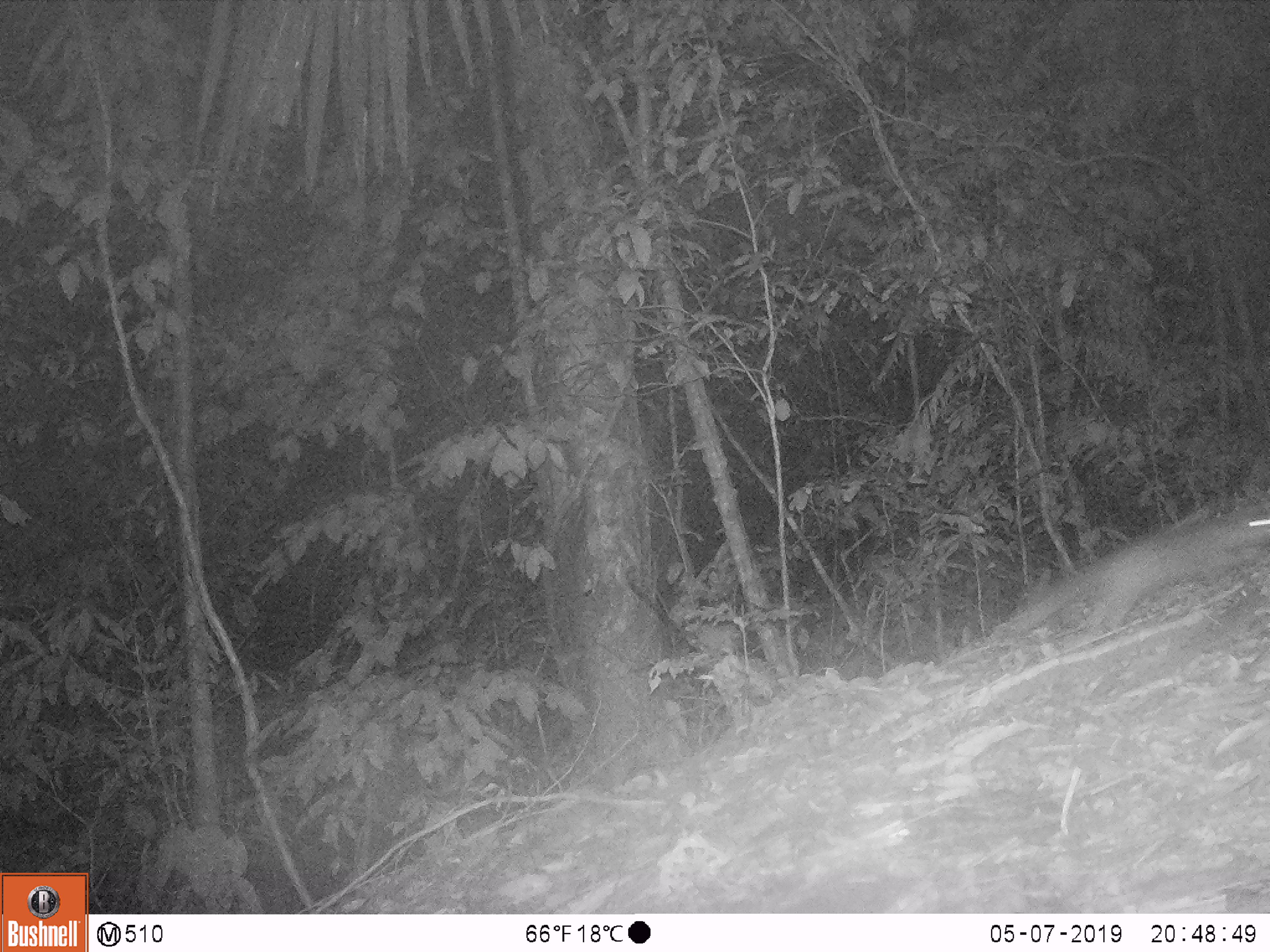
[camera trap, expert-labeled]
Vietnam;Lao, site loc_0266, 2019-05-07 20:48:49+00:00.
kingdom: Animalia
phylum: Chordata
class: Mammalia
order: Carnivora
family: Mustelidae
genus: Melogale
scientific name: Melogale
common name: ferret badger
Ferret badger (Melogale). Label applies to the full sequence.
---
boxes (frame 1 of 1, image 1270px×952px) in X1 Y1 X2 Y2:
ferret badger: 997 502 1270 638